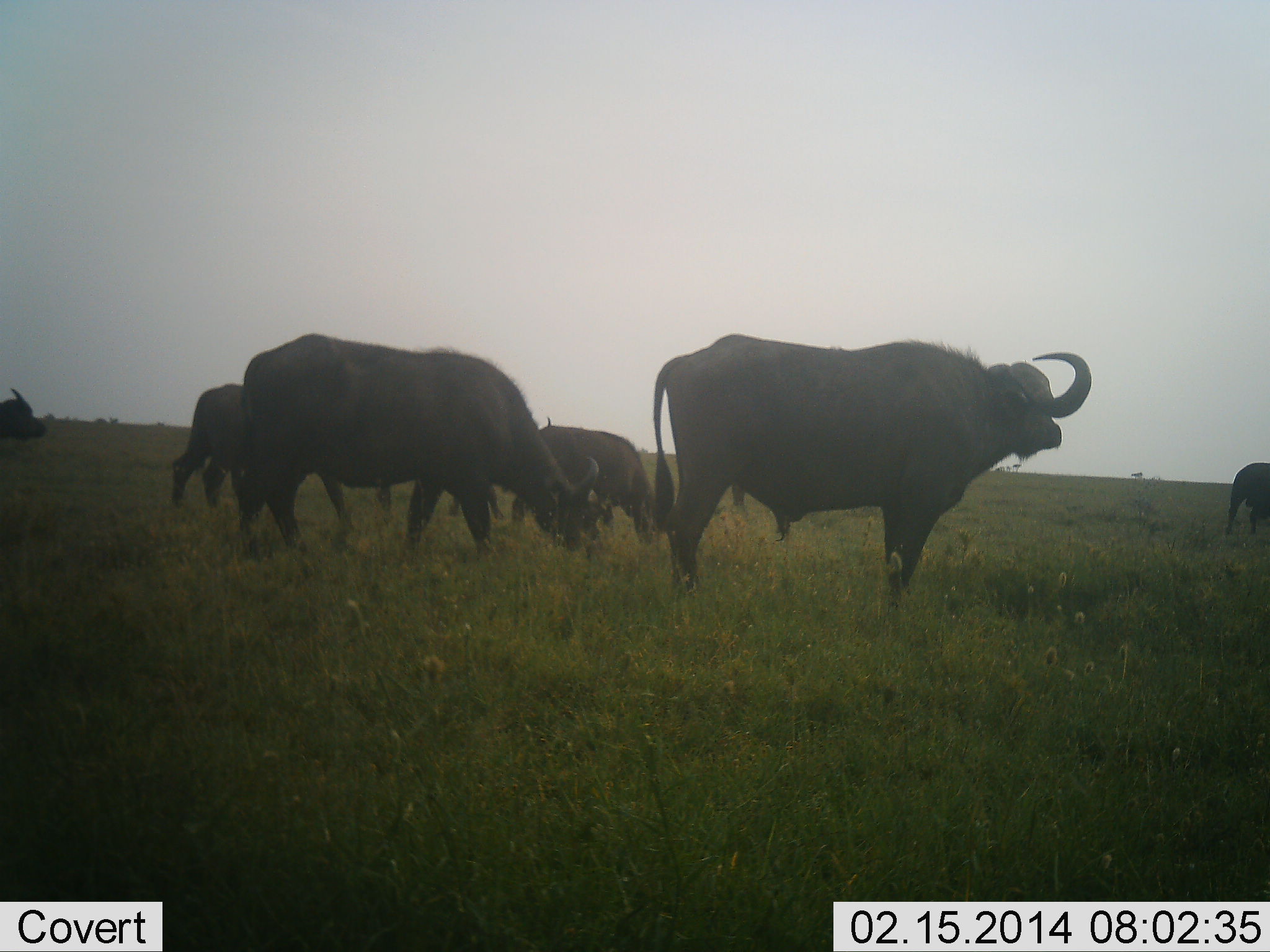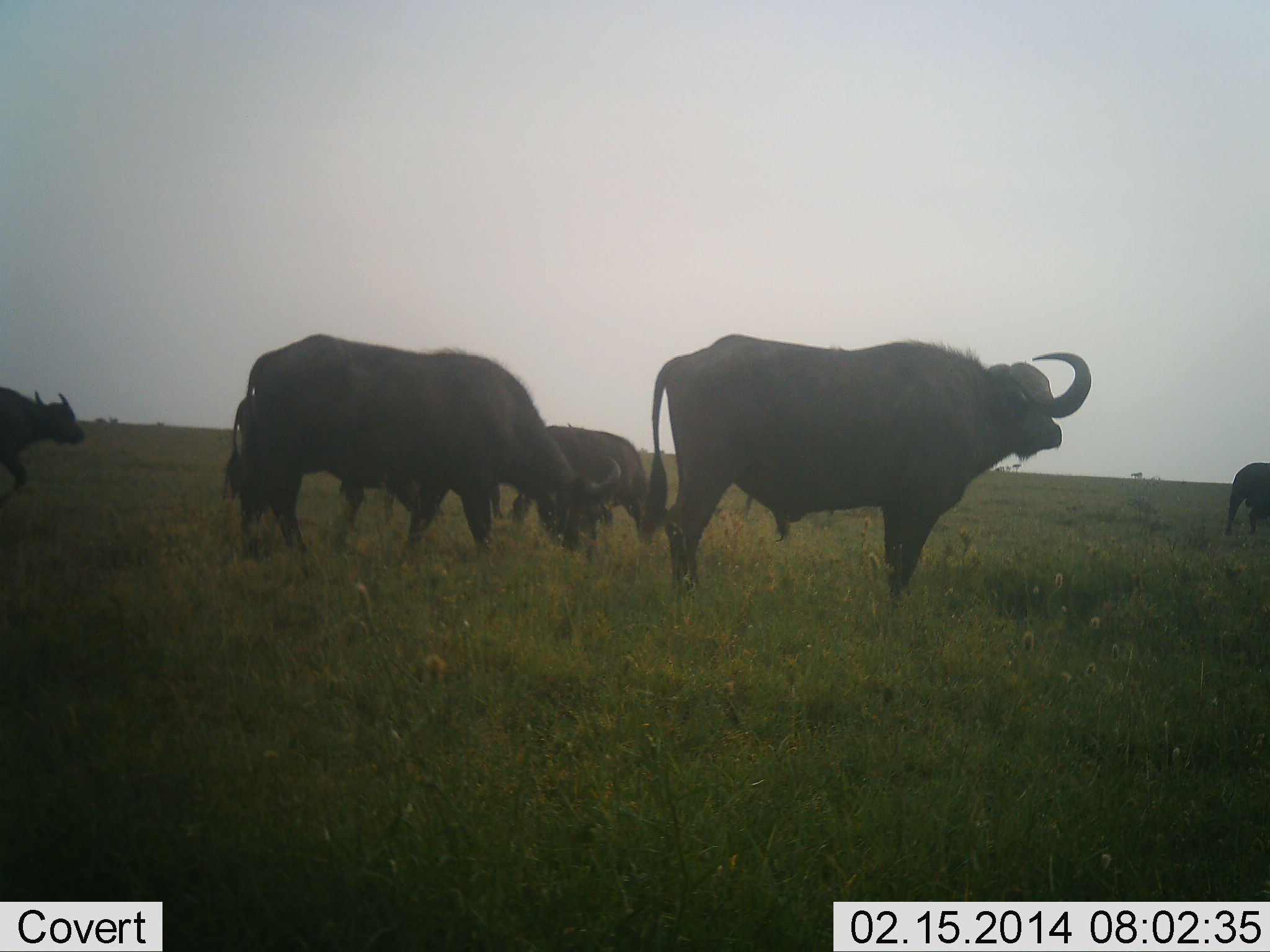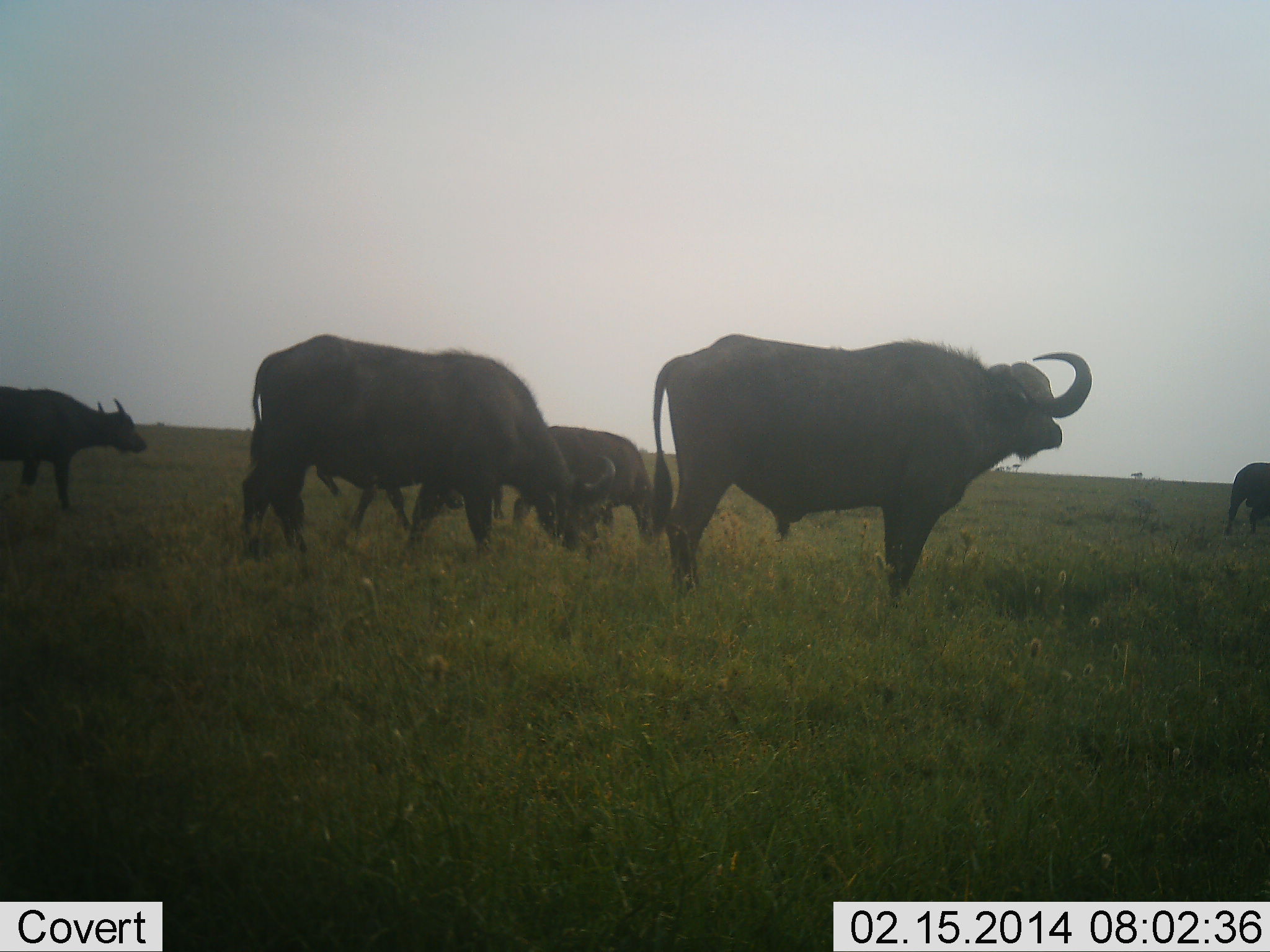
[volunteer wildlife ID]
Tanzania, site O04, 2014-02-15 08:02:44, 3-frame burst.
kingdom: Animalia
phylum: Chordata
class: Mammalia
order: Artiodactyla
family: Bovidae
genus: Syncerus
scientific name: Syncerus caffer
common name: cape buffalo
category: buffalo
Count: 6.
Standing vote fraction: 80%.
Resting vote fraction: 10%.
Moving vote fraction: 50%.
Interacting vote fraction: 0%.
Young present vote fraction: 30%.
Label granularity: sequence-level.